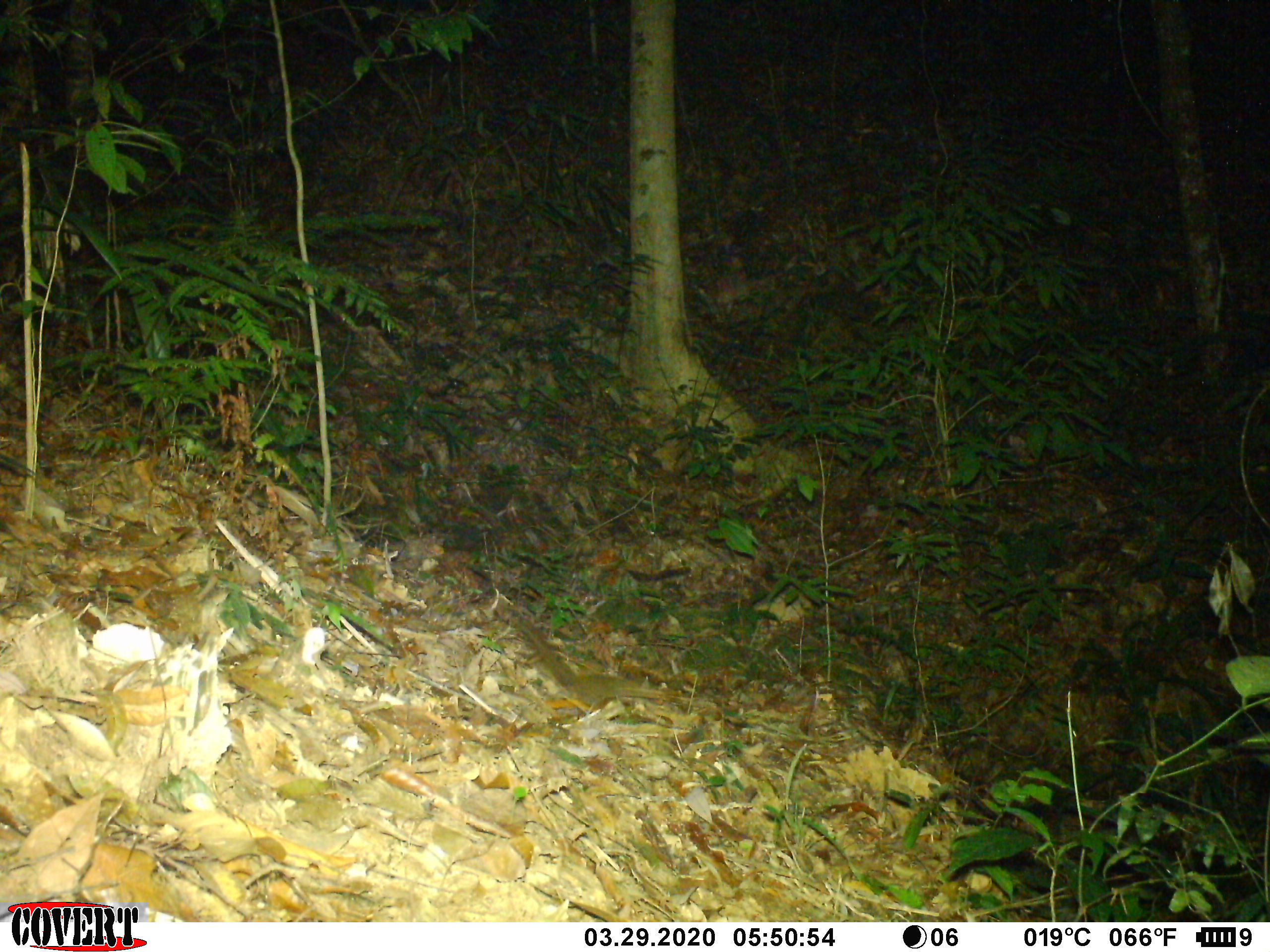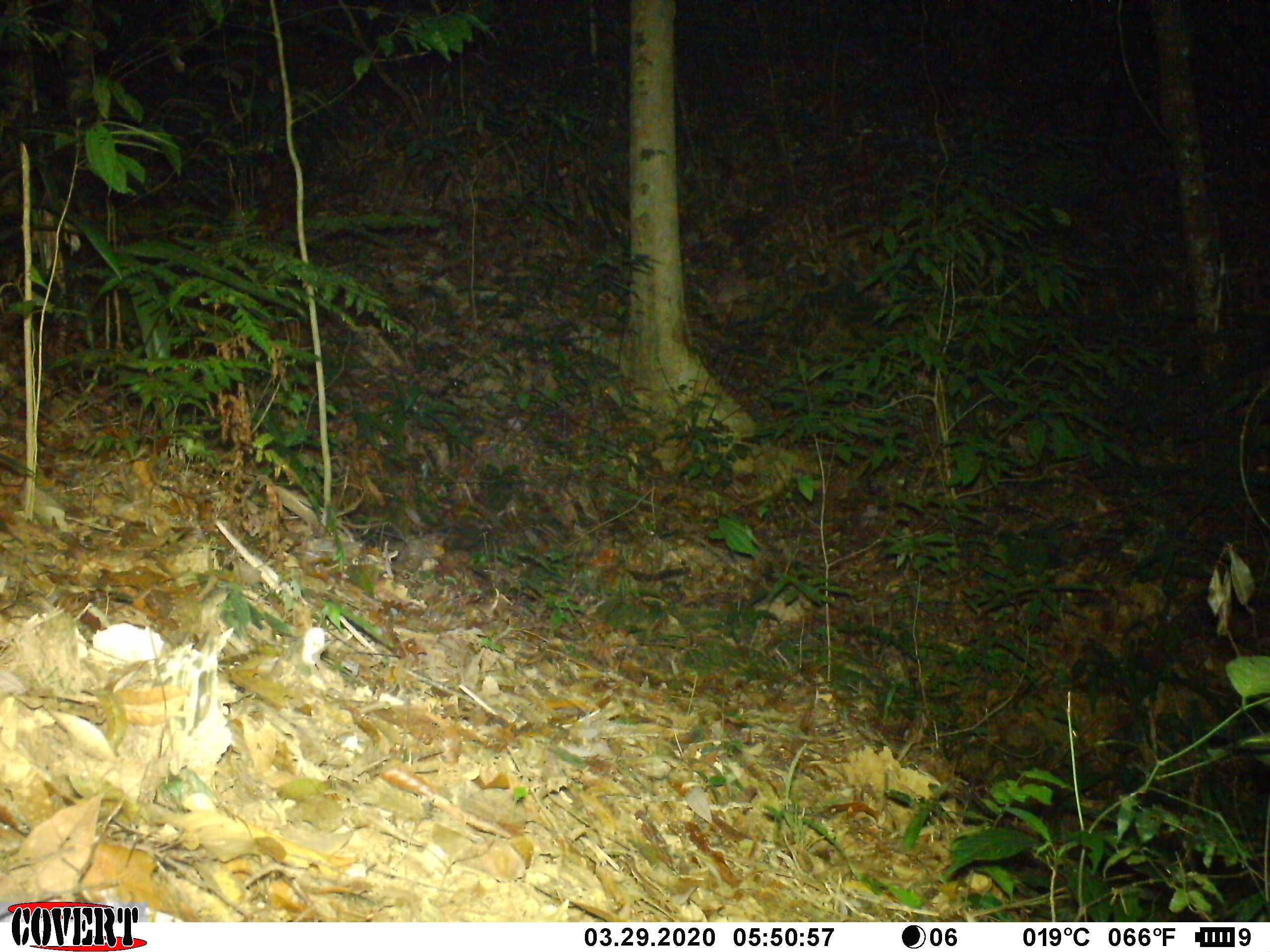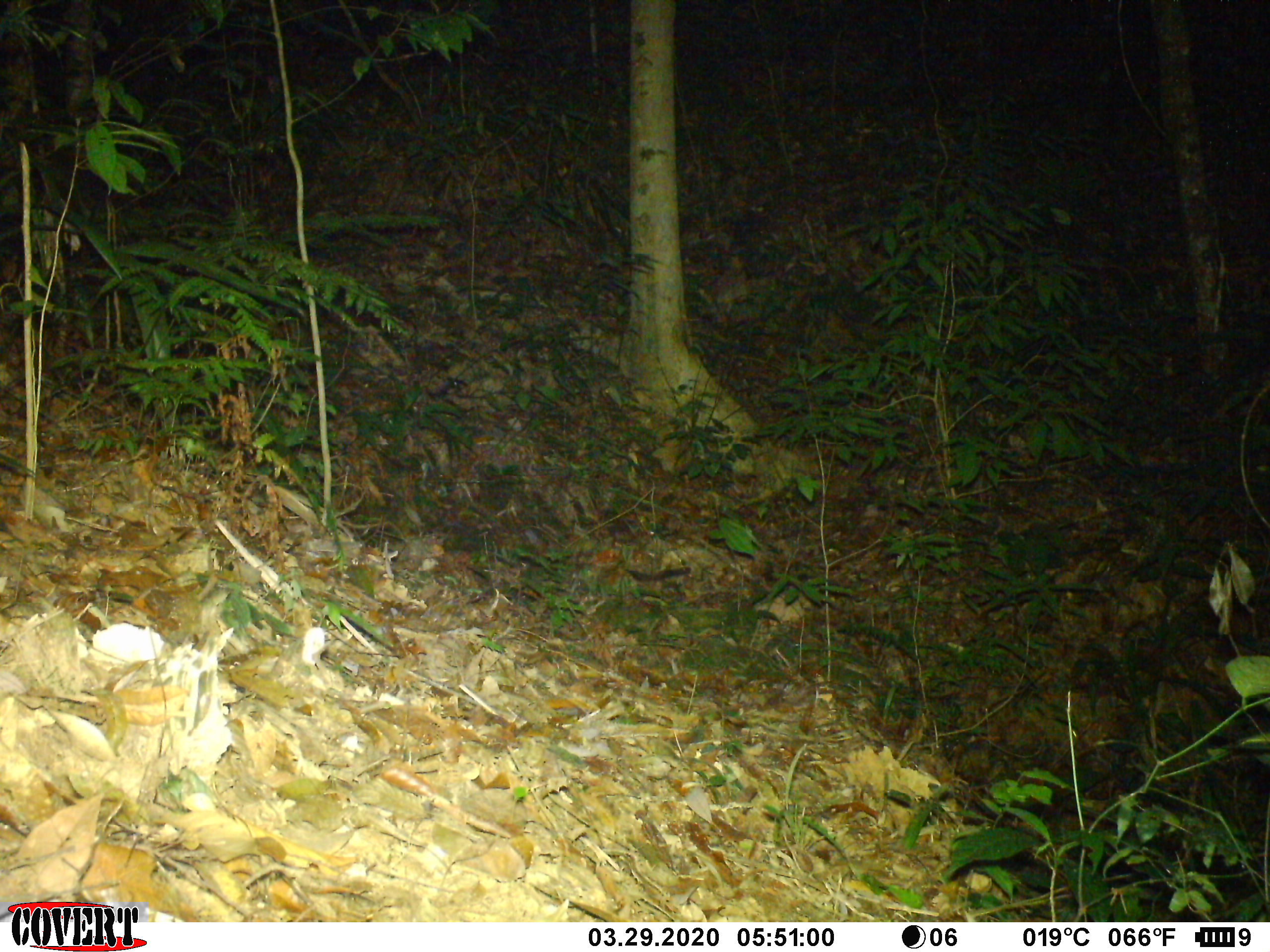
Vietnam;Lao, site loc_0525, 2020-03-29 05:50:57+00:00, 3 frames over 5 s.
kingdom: Animalia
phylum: Chordata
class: Mammalia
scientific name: Mammalia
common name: mammal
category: unidentified small mammal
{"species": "unidentified small mammal (mammal) (Mammalia)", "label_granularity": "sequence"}